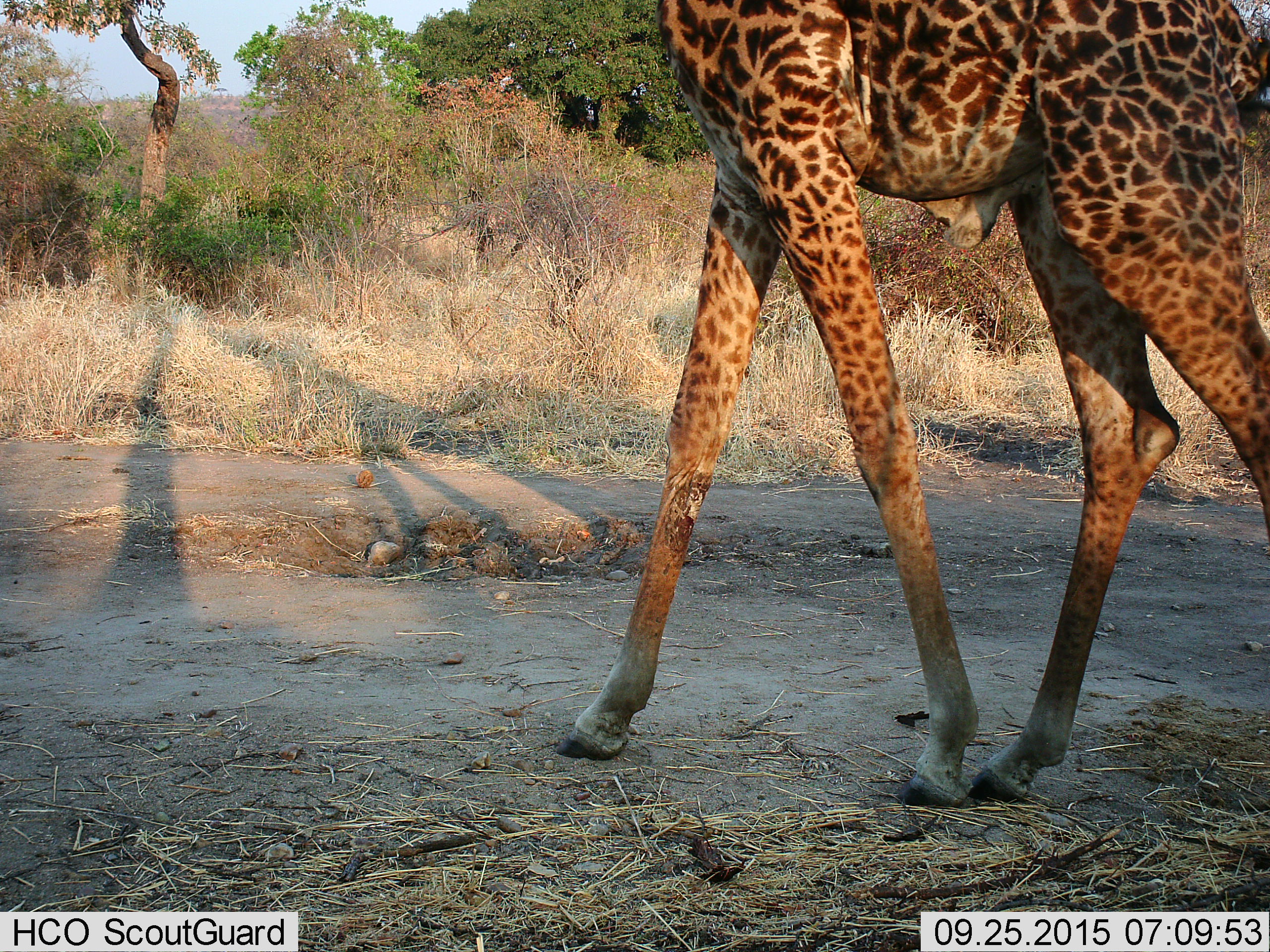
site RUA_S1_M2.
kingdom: Animalia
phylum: Chordata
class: Mammalia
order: Artiodactyla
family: Giraffidae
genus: Giraffa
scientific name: Giraffa camelopardalis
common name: giraffe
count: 1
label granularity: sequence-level